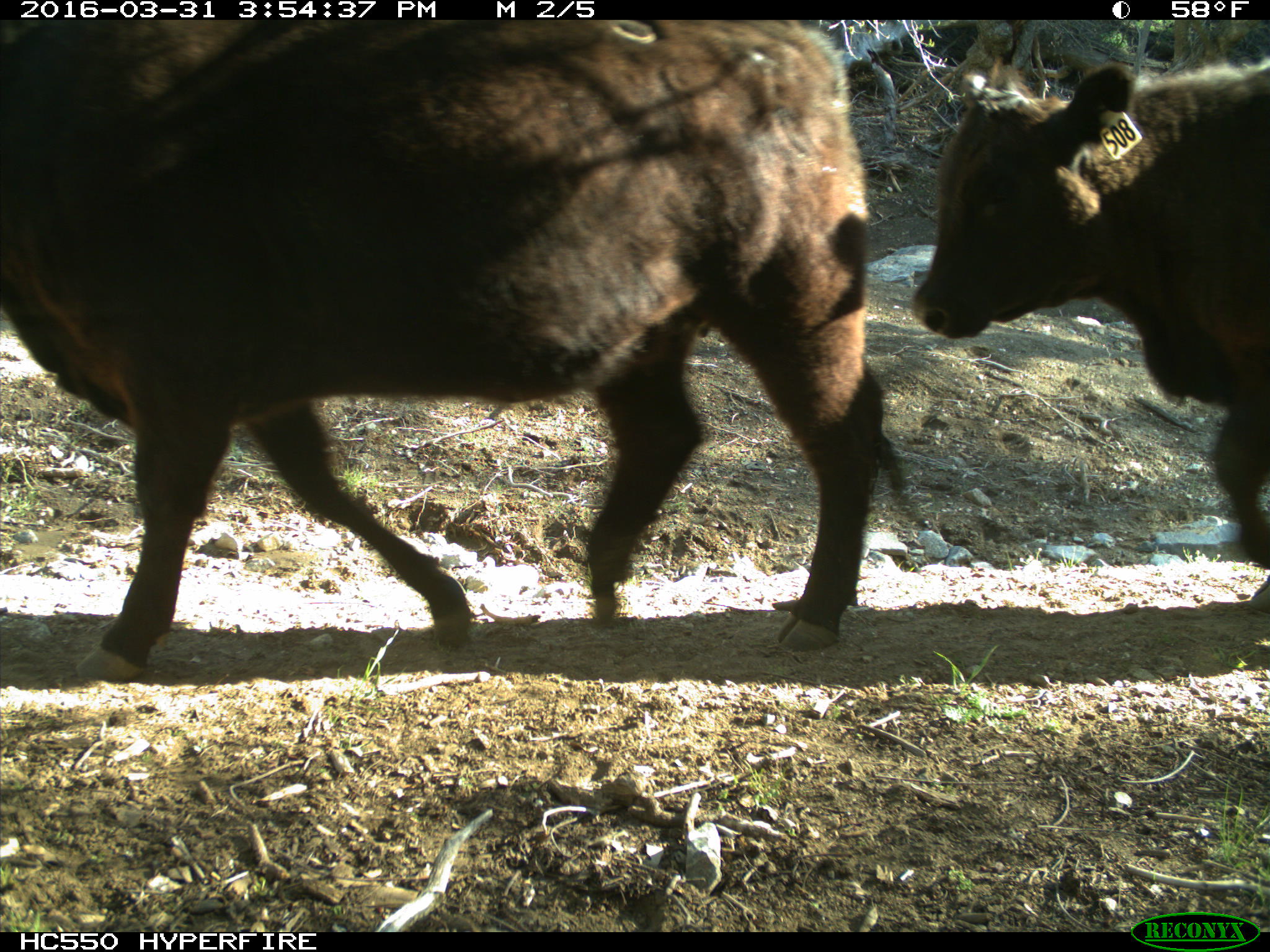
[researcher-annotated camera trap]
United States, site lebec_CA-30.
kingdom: Animalia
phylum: Chordata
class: Mammalia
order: Artiodactyla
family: Bovidae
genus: Bos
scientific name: Bos taurus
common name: domestic cow